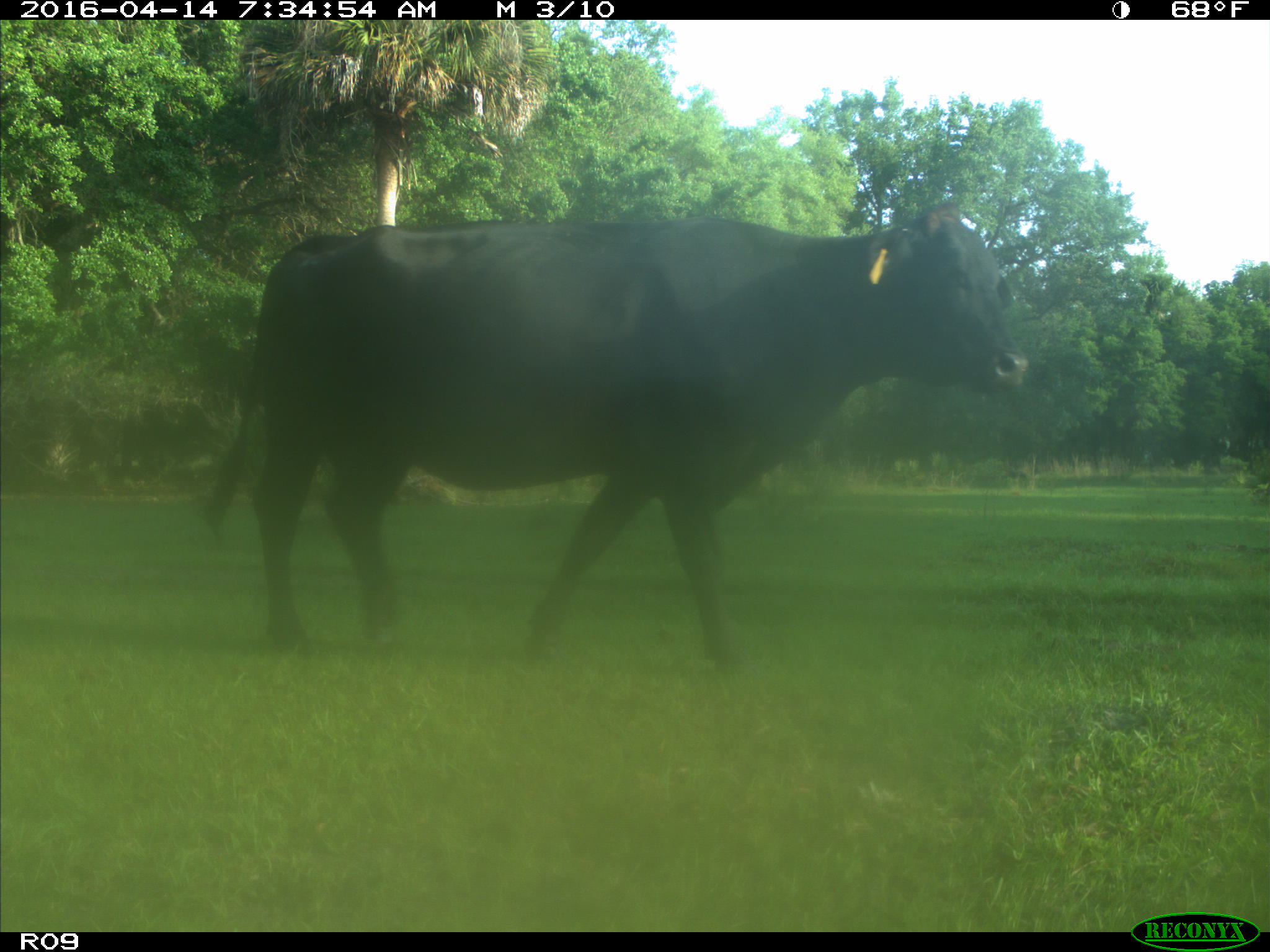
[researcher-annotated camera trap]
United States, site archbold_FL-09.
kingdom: Animalia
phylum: Chordata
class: Mammalia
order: Artiodactyla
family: Bovidae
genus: Bos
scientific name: Bos taurus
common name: domestic cow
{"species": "Bos taurus (domestic cow)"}